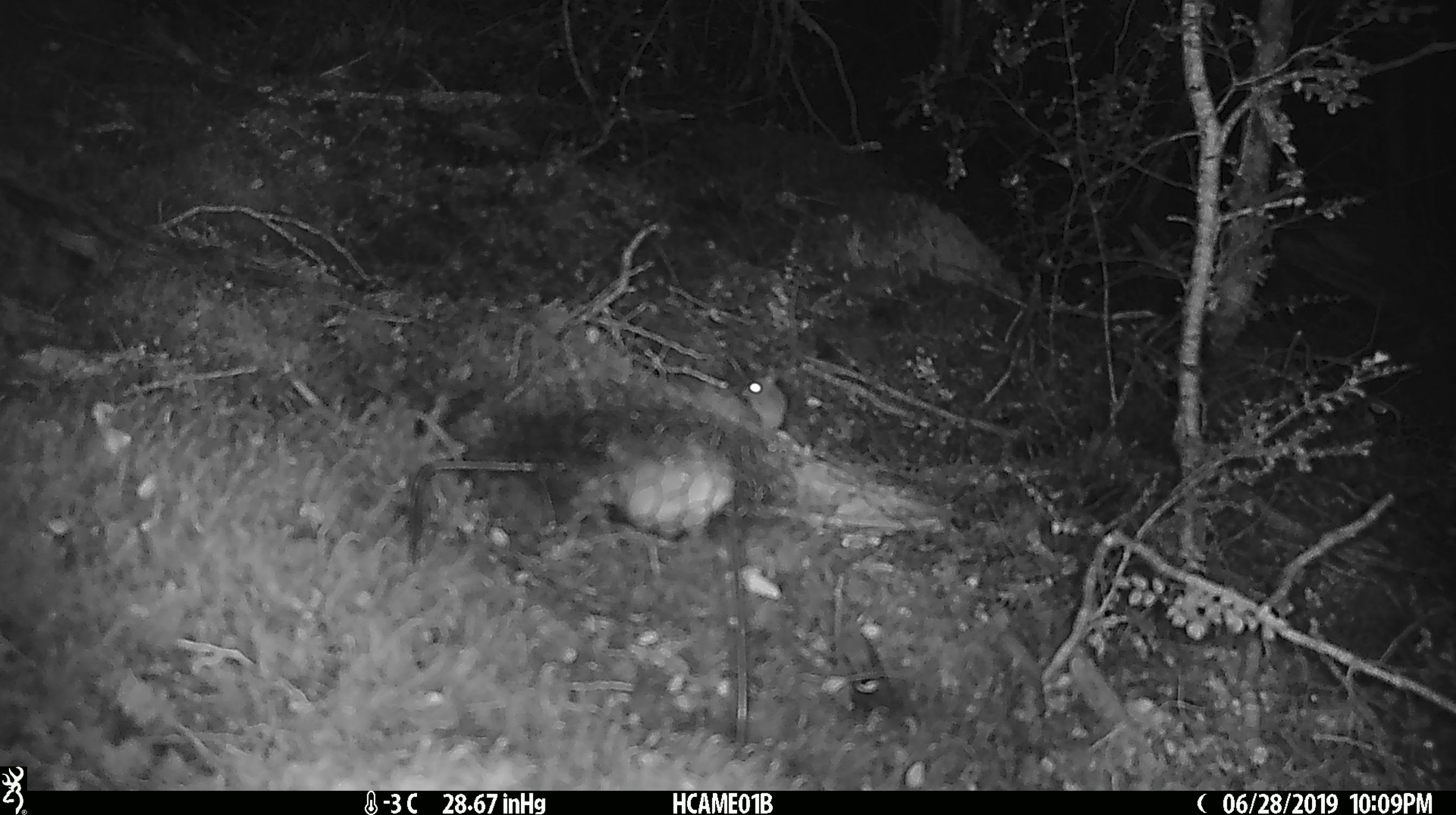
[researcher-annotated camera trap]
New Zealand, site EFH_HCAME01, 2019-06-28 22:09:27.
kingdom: Animalia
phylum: Chordata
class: Mammalia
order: Rodentia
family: Muridae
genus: Mus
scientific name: Mus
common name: mouse